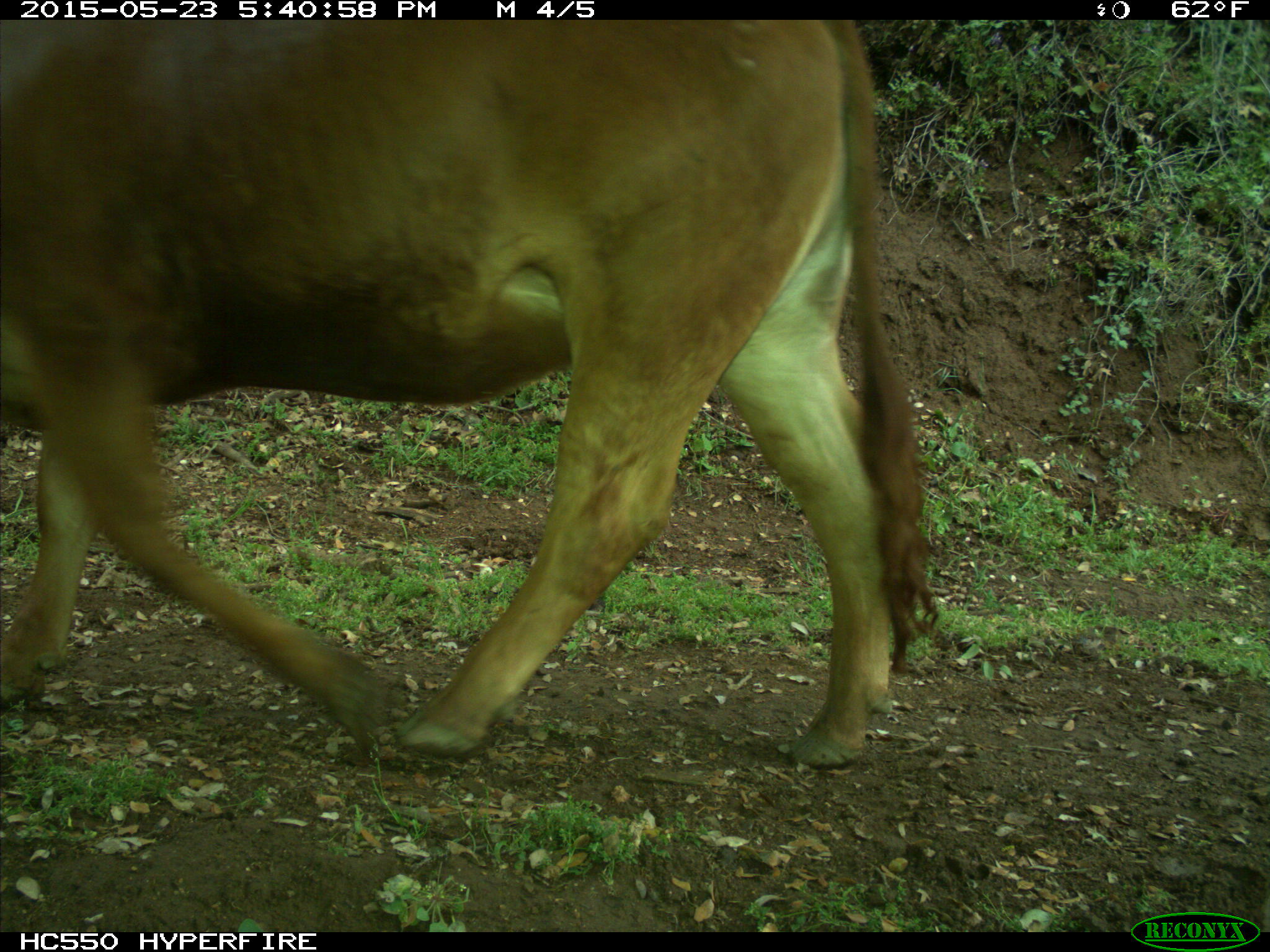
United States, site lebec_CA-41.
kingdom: Animalia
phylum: Chordata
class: Mammalia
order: Artiodactyla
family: Bovidae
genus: Bos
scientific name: Bos taurus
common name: domestic cow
Bos taurus (domestic cow).